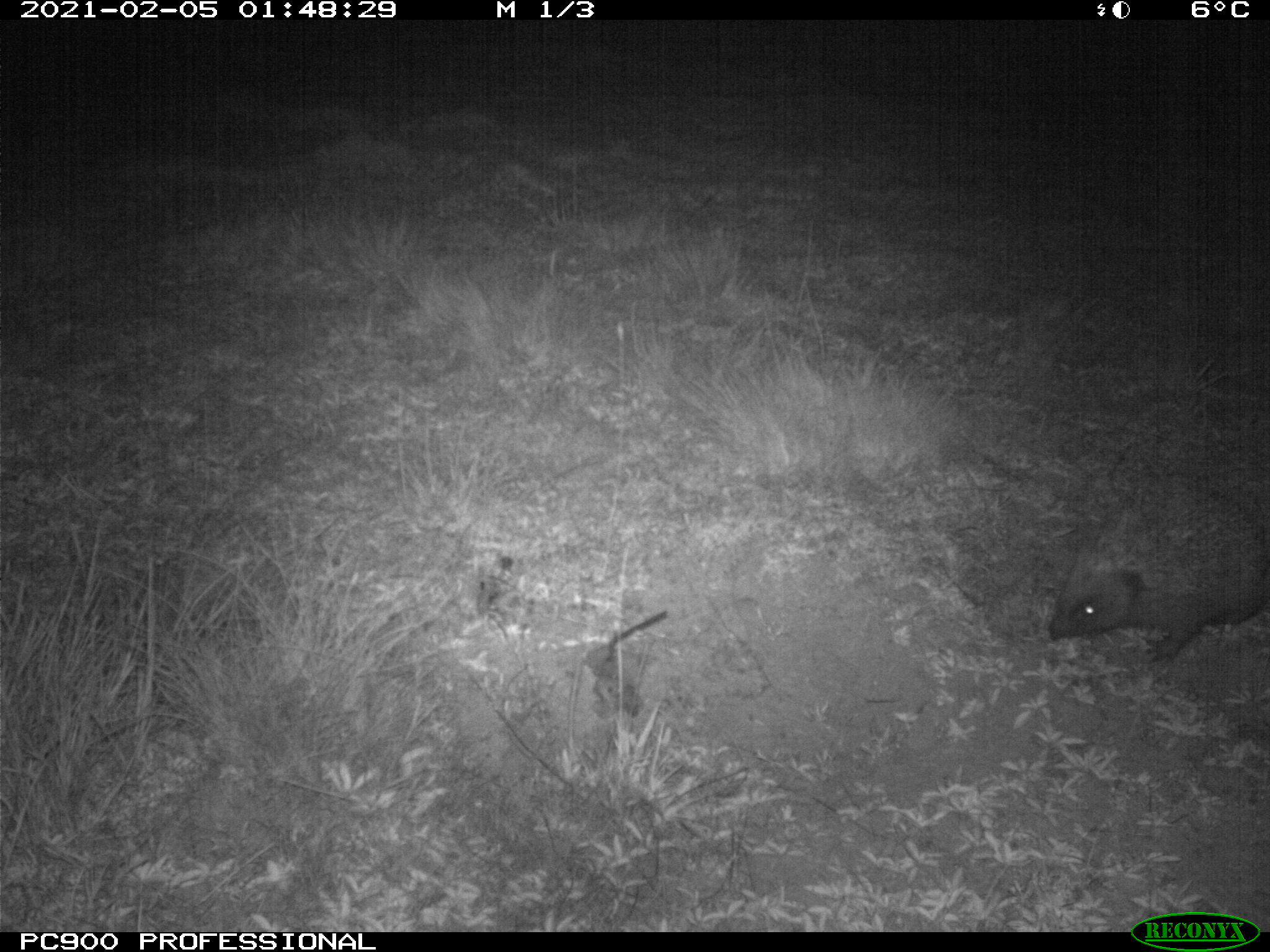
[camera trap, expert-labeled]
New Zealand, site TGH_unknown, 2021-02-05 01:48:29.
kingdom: Animalia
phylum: Chordata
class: Mammalia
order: Eulipotyphla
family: Erinaceidae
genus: Erinaceus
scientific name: Erinaceus europaeus europaeus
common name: european hedgehog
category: hedgehog